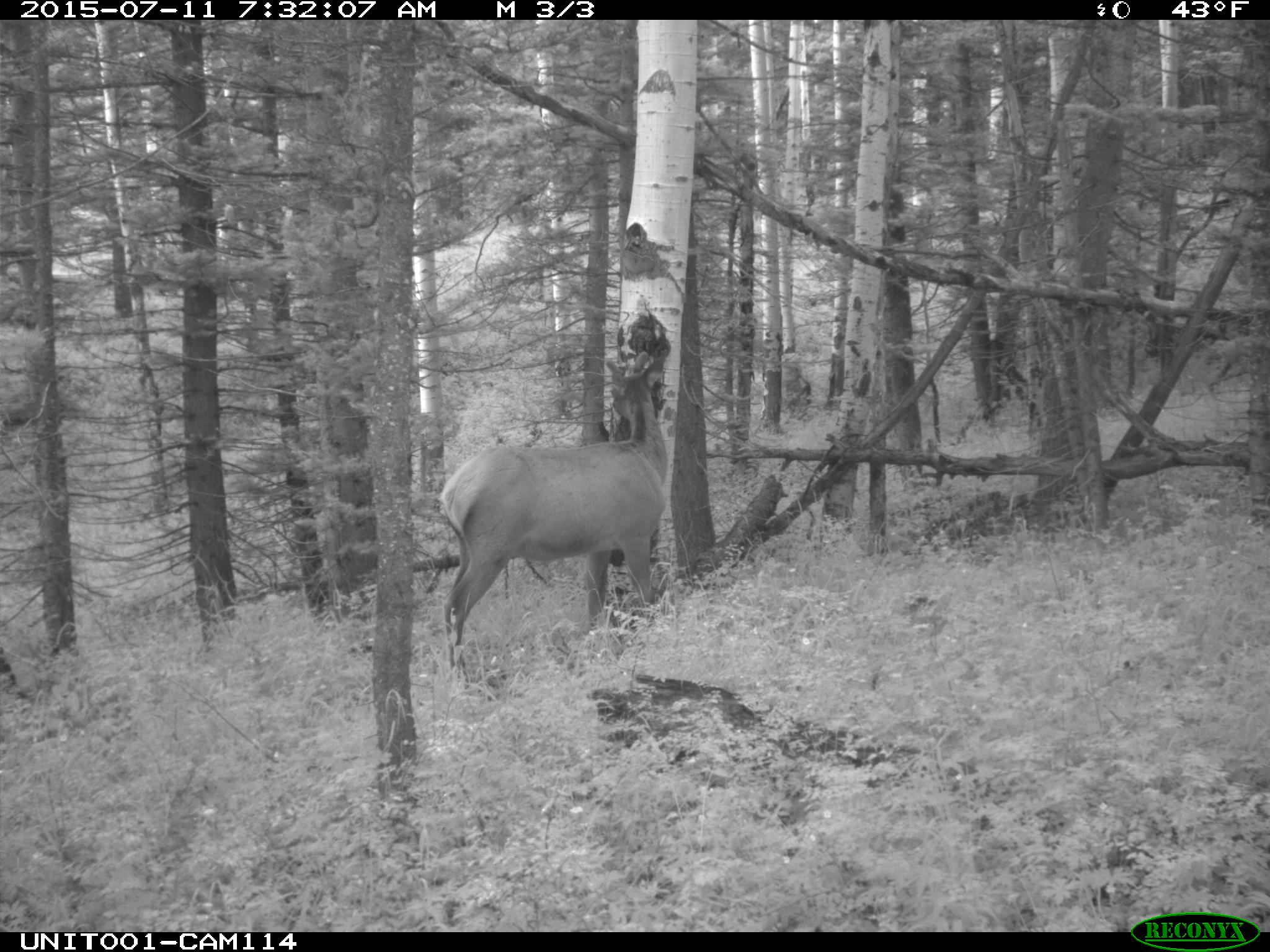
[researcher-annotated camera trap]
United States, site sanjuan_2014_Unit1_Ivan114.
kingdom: Animalia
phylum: Chordata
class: Mammalia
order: Artiodactyla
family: Cervidae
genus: Cervus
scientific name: Cervus elaphus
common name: red deer